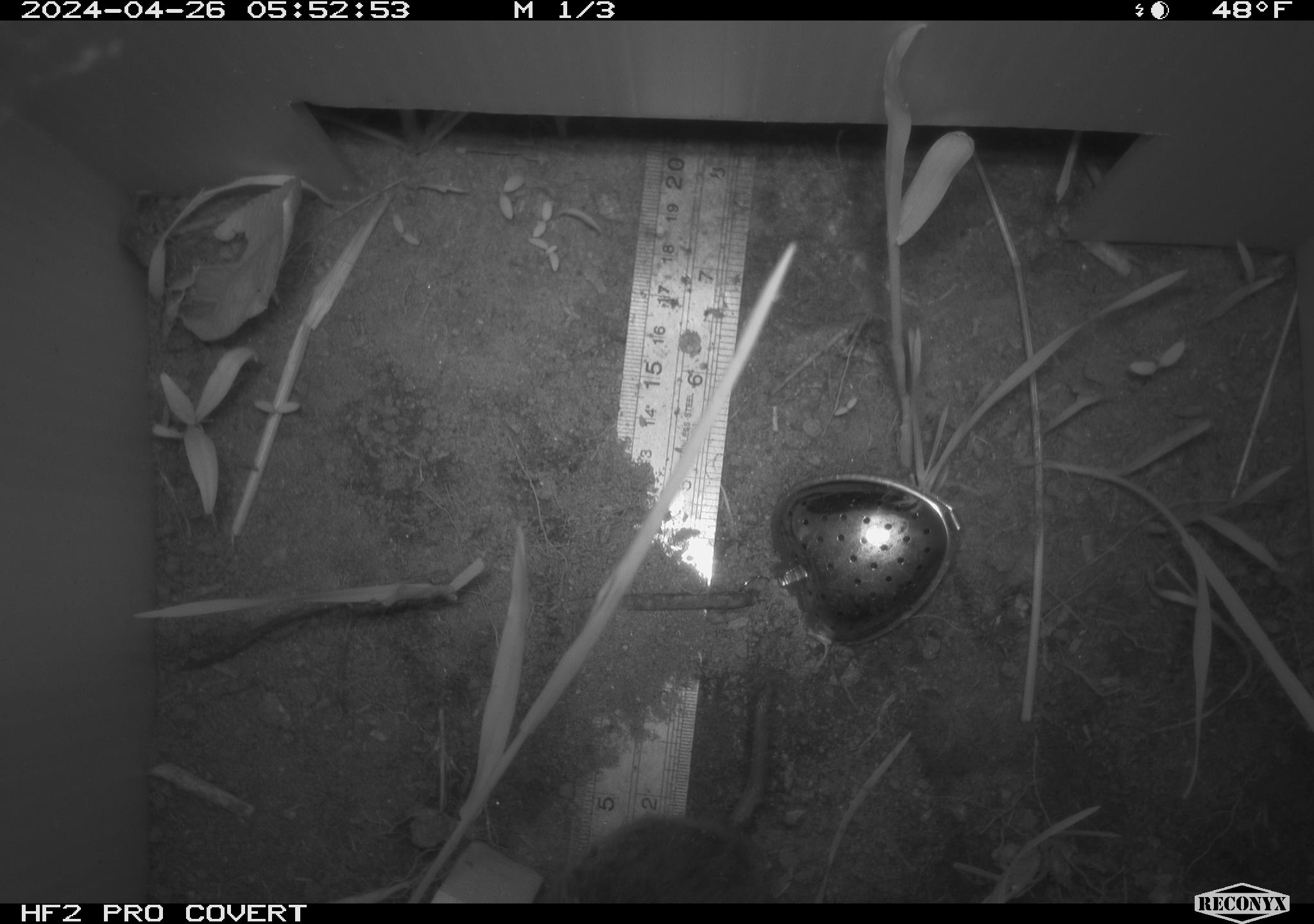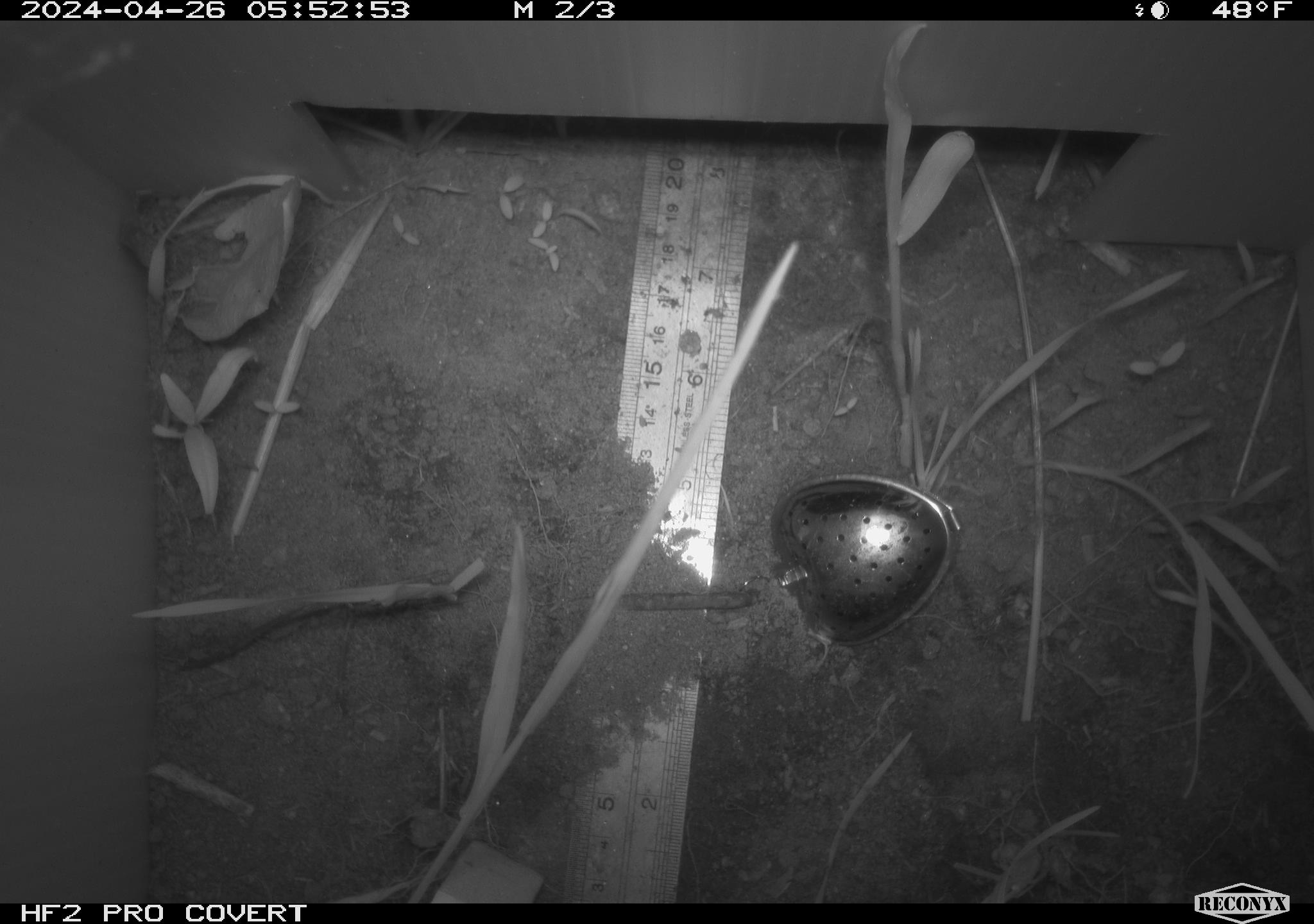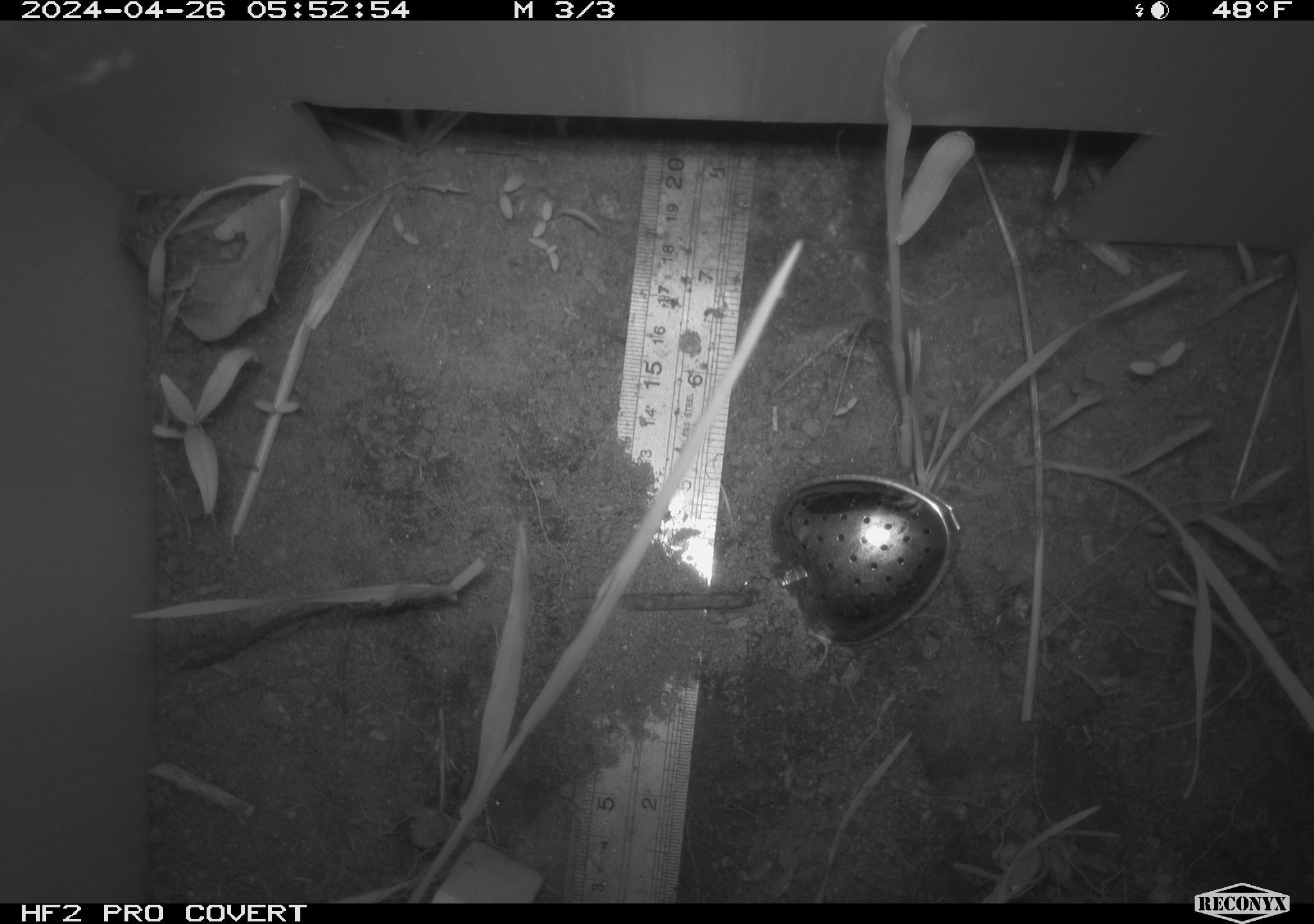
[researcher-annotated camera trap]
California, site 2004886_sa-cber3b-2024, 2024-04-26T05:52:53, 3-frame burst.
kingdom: Animalia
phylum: Chordata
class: Mammalia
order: Rodentia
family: Cricetidae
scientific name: Arvicolinae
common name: voles, lemmings, and muskrats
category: arvicolinae subfamily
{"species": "arvicolinae subfamily (voles, lemmings, and muskrats) (Arvicolinae)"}